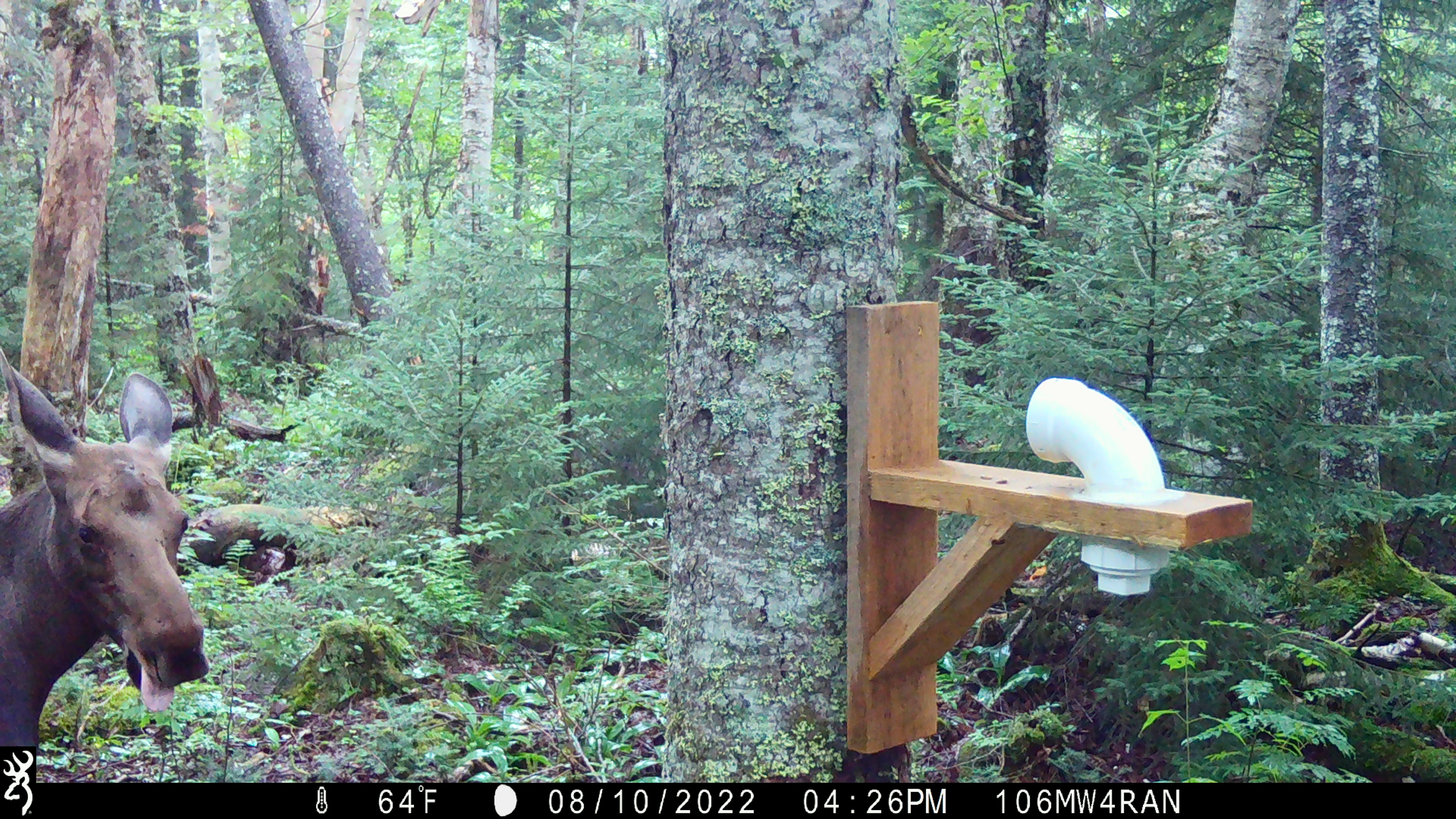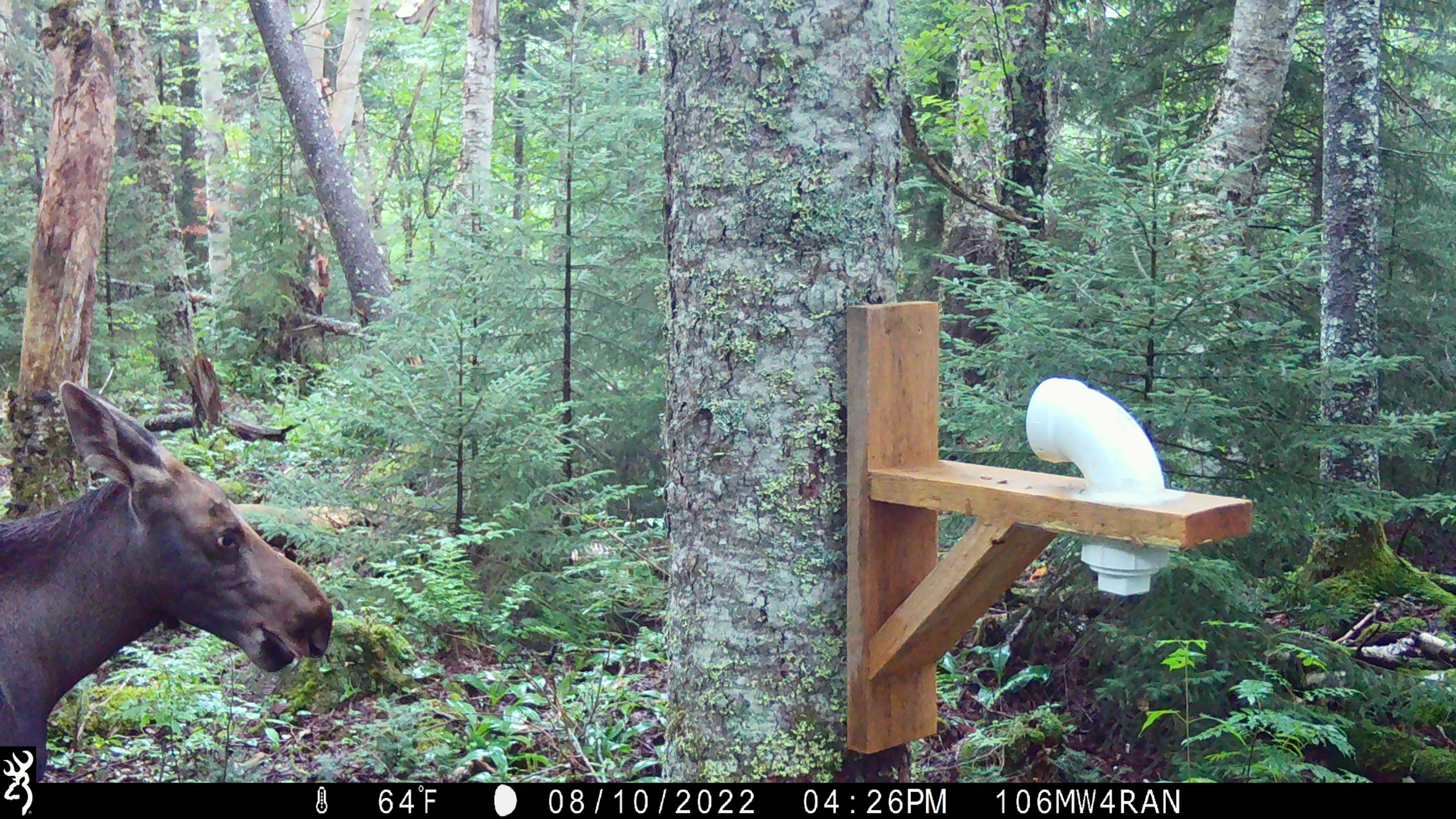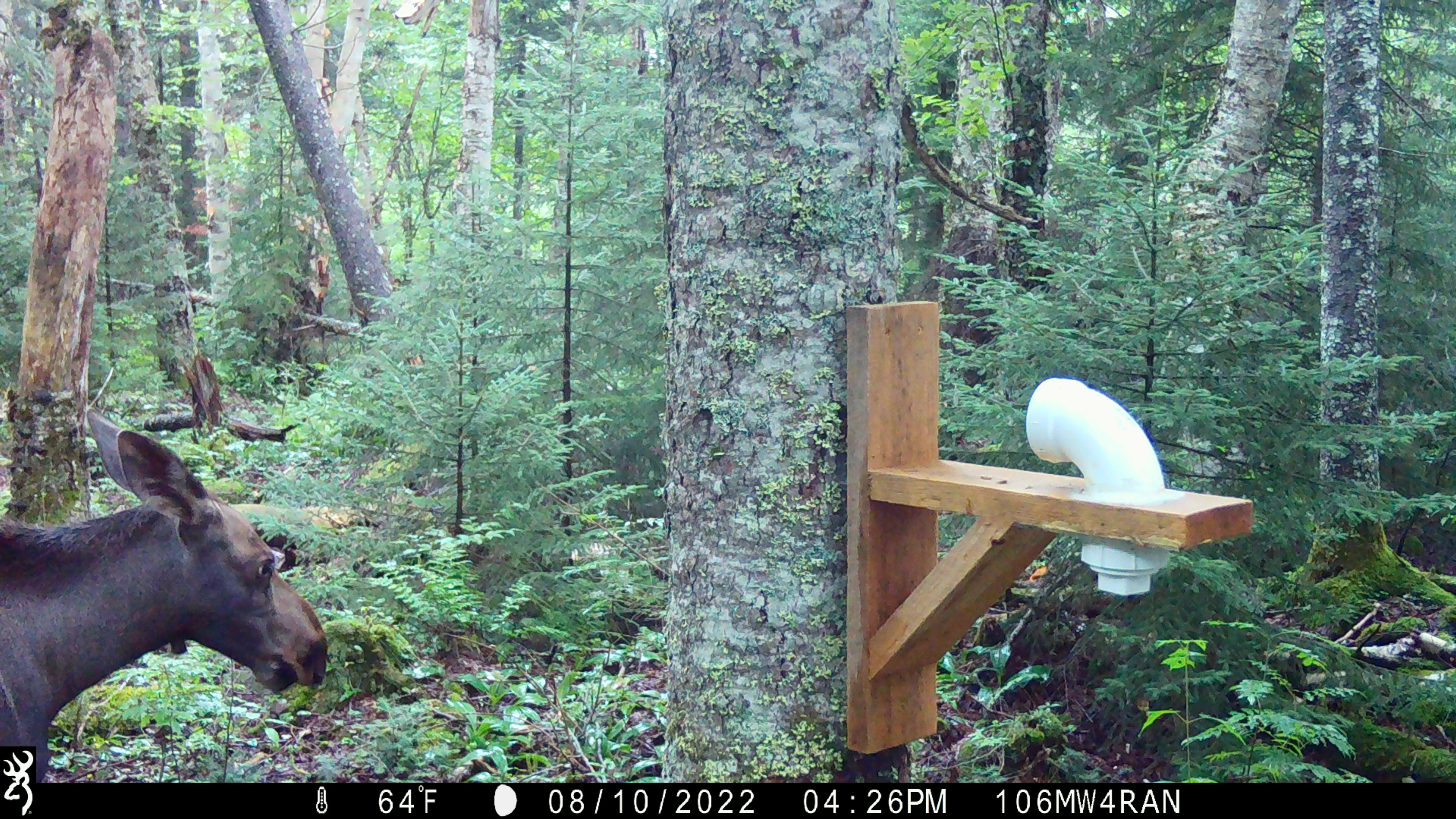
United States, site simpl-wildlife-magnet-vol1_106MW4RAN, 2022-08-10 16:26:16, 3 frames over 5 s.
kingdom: Animalia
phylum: Chordata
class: Mammalia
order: Artiodactyla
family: Cervidae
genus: Alces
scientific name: Alces alces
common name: moose